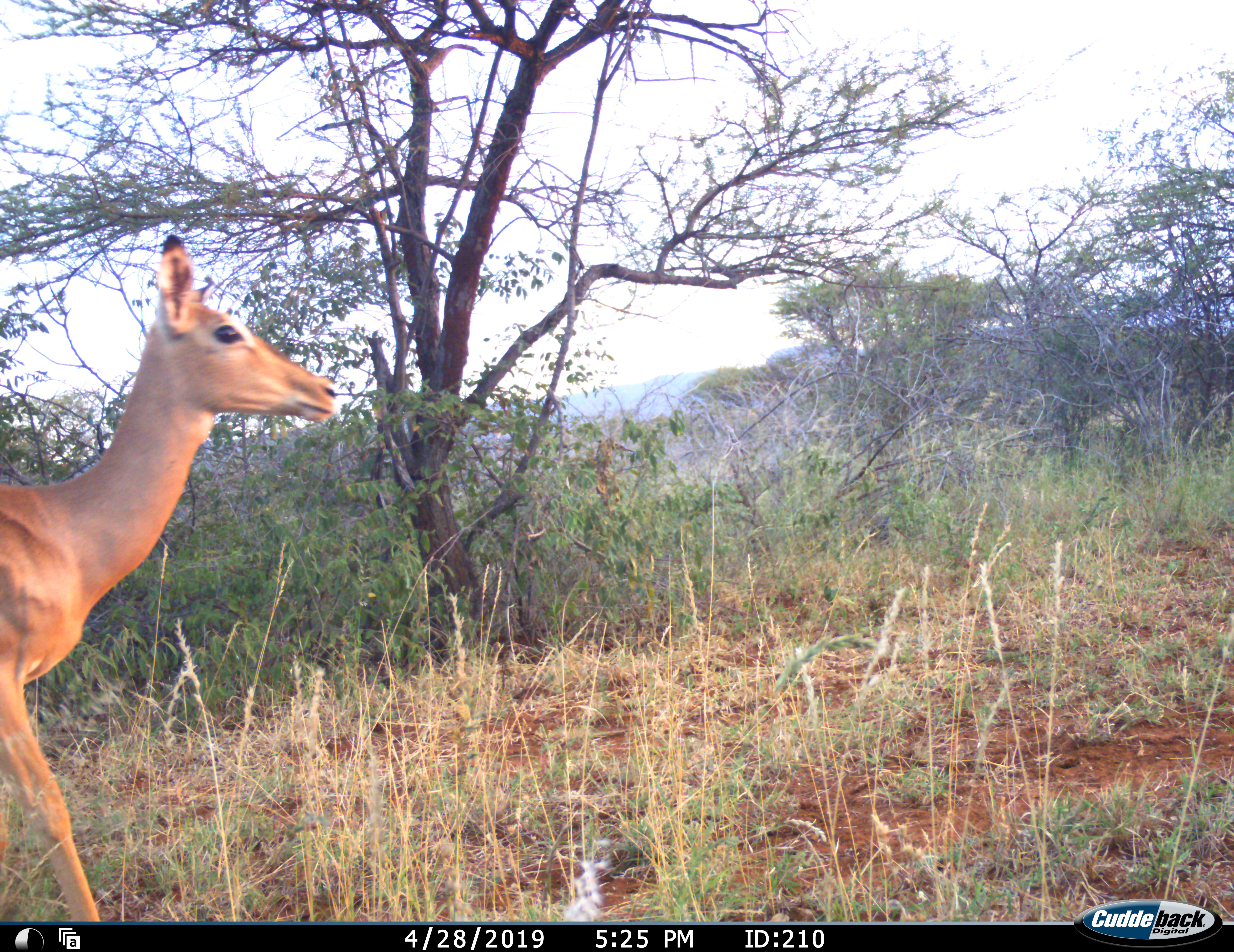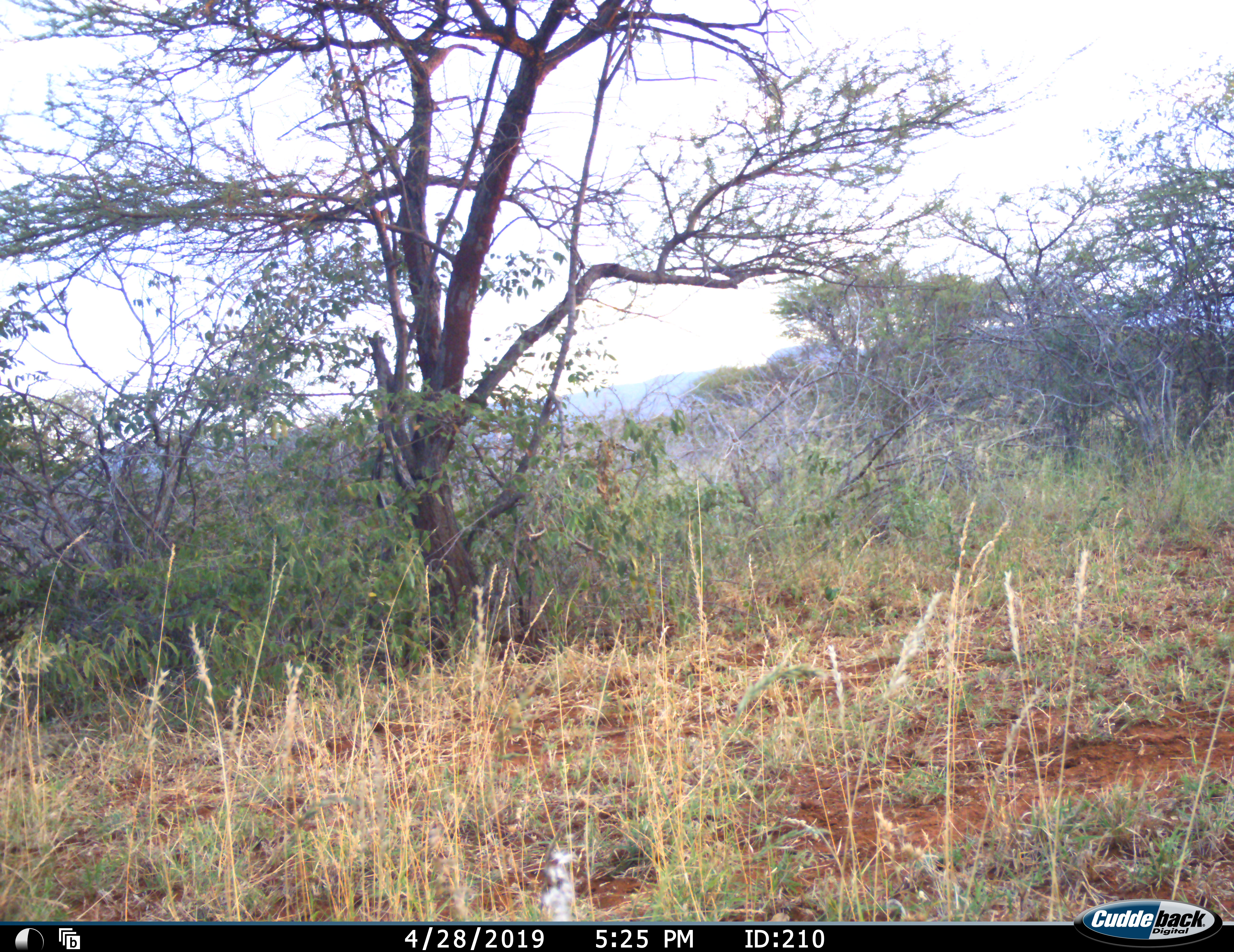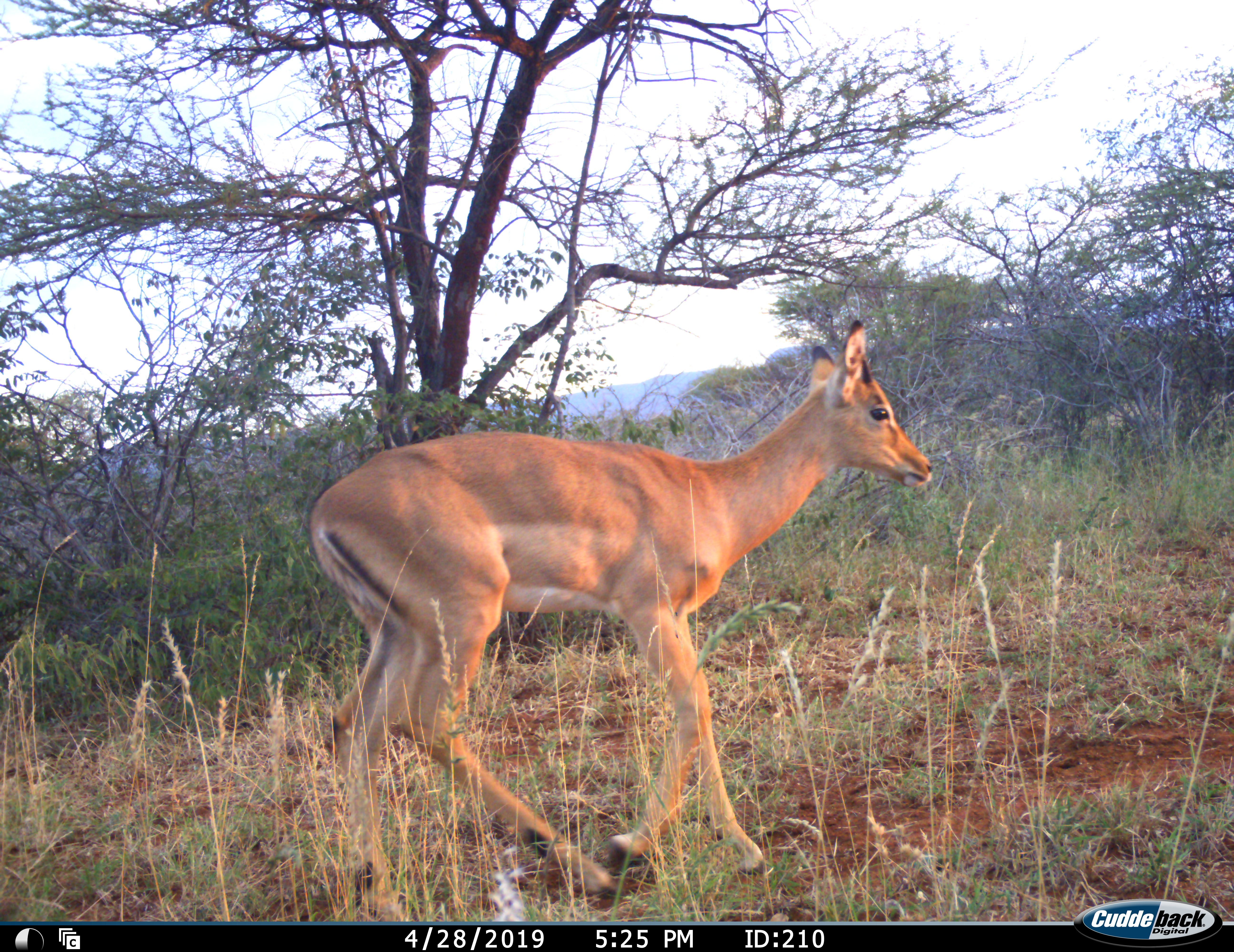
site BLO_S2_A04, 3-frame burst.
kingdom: Animalia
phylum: Chordata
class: Mammalia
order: Artiodactyla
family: Bovidae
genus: Aepyceros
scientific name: Aepyceros melampus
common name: impala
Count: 1.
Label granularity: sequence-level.